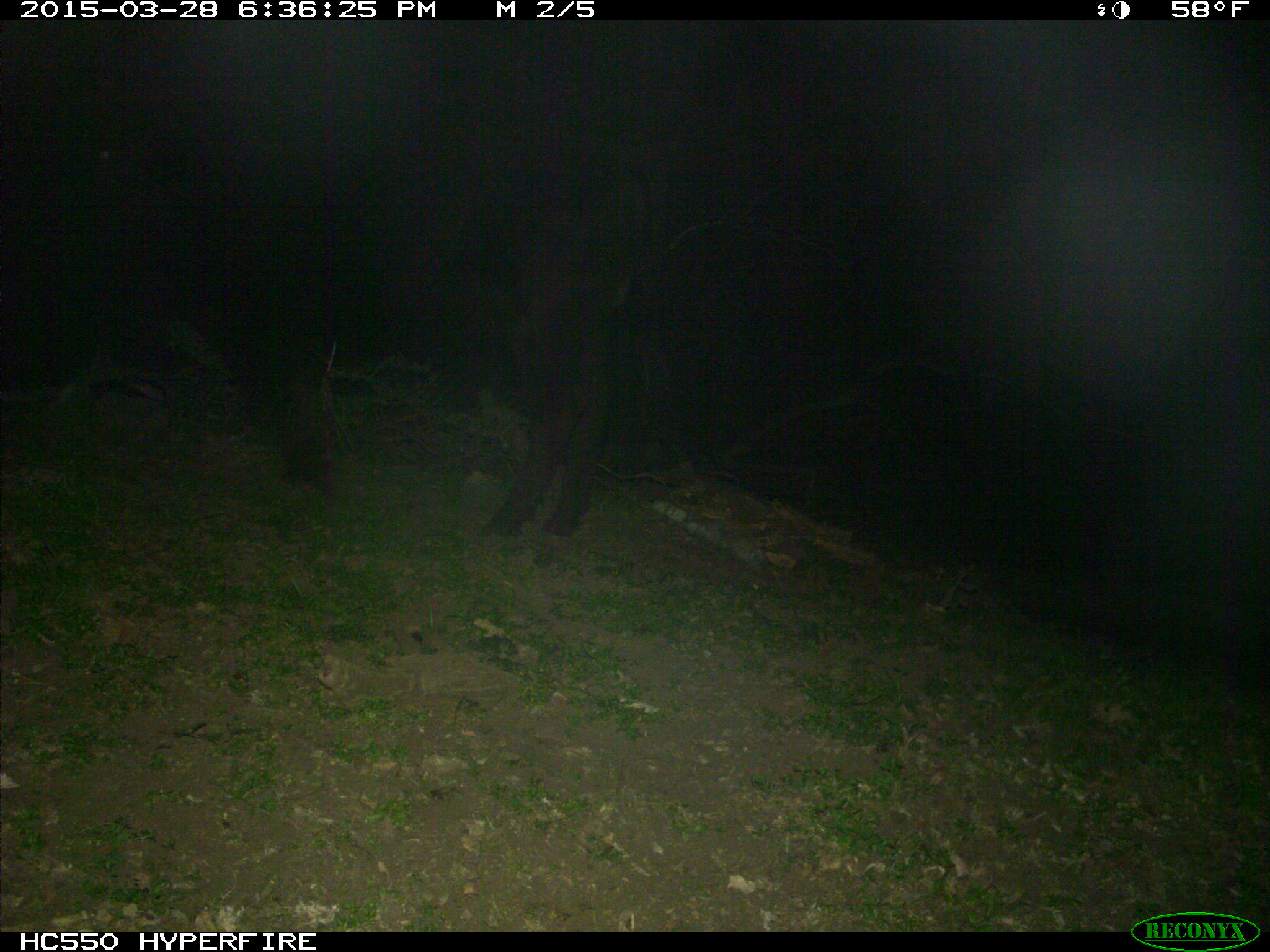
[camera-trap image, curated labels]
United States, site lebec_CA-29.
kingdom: Animalia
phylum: Chordata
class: Mammalia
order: Artiodactyla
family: Bovidae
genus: Bos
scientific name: Bos taurus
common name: domestic cow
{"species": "Bos taurus (domestic cow)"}